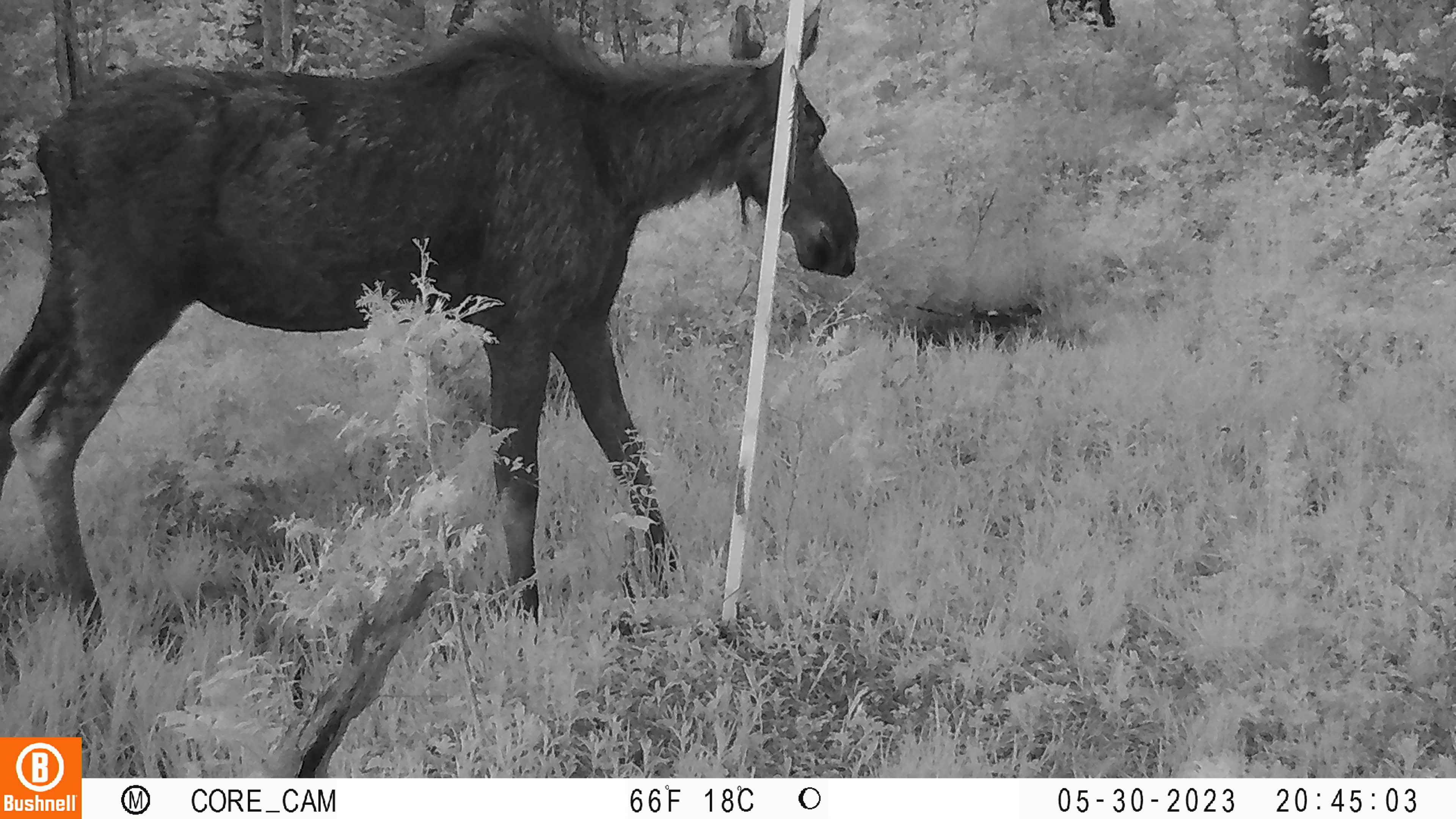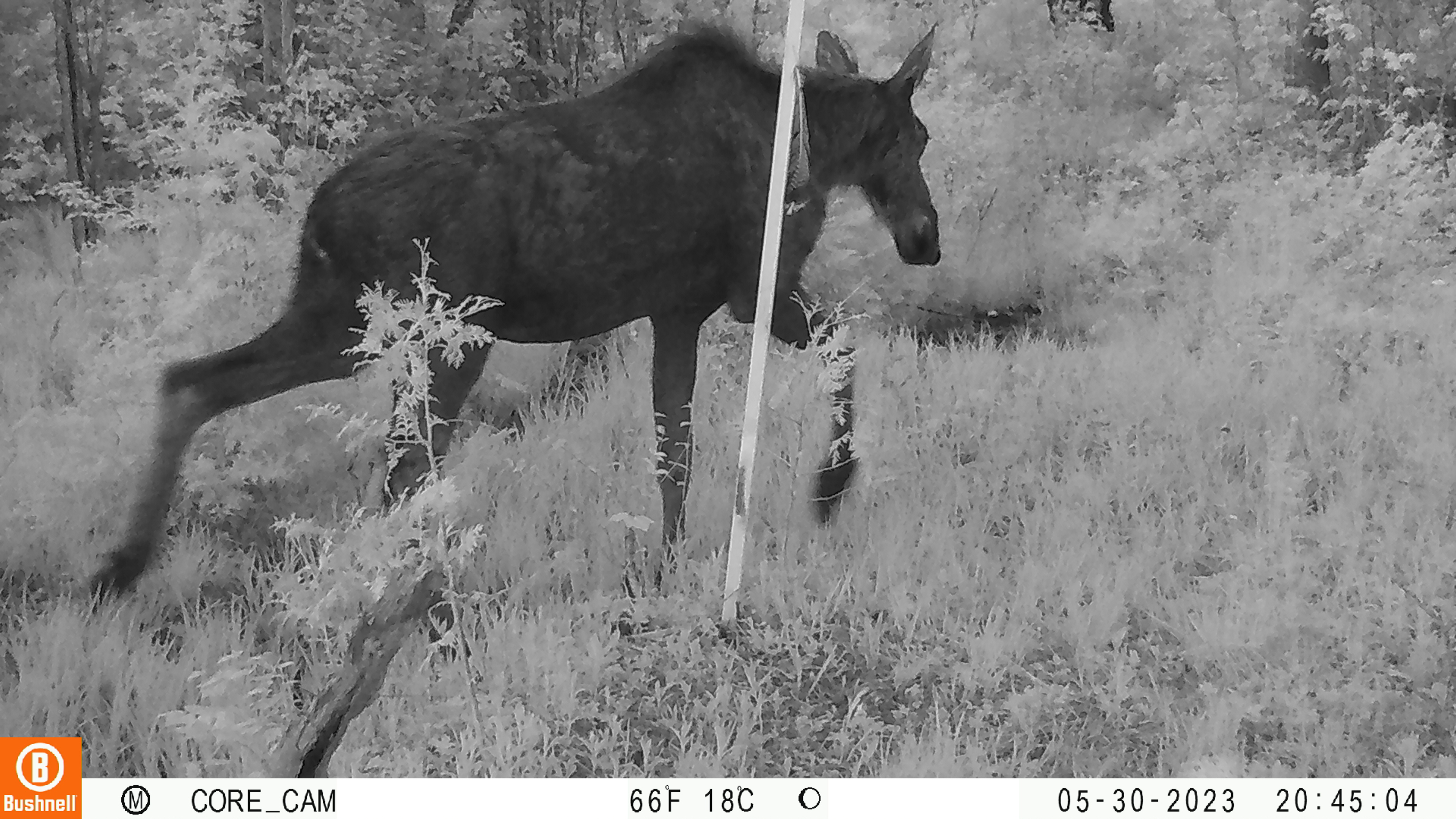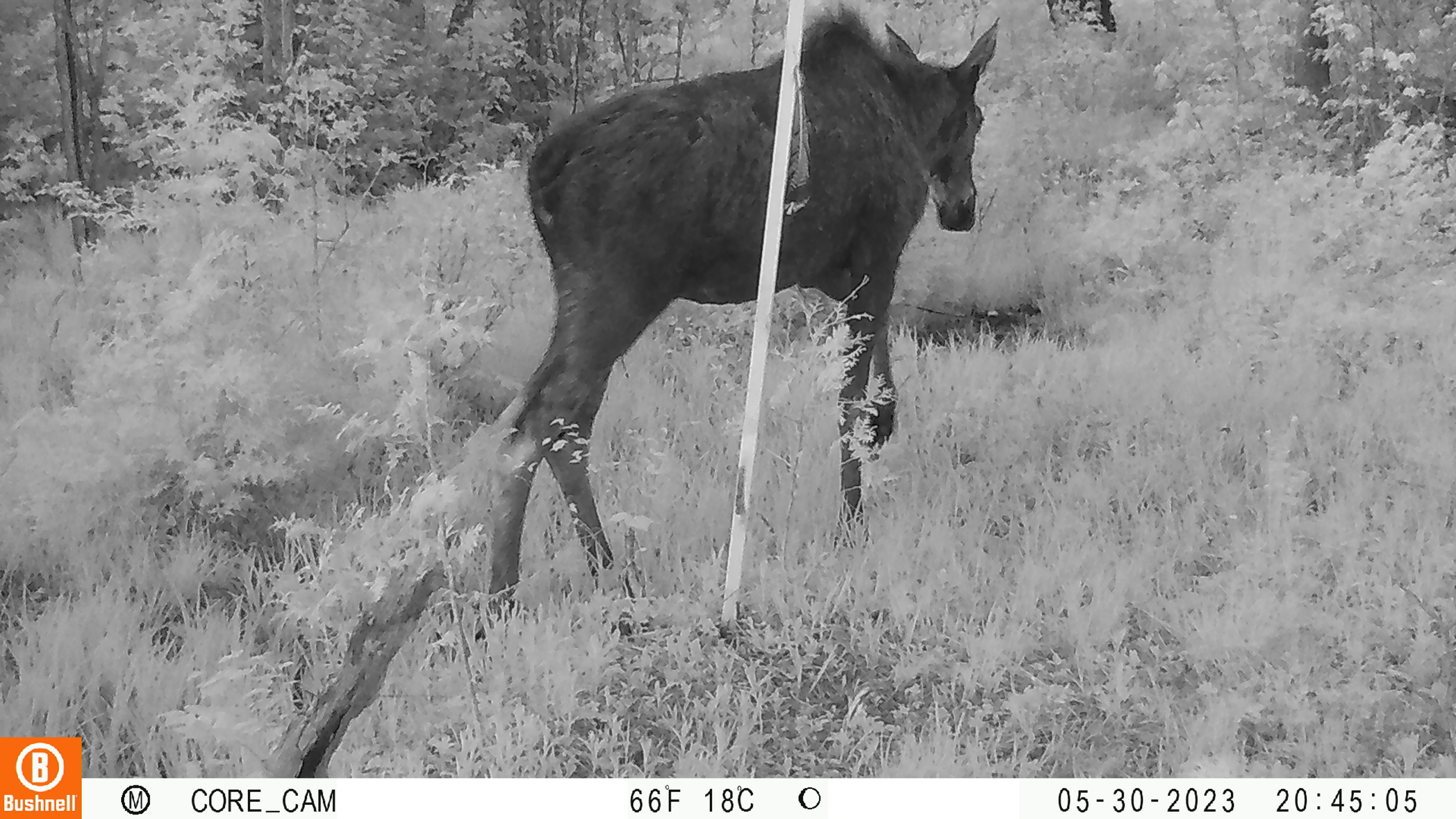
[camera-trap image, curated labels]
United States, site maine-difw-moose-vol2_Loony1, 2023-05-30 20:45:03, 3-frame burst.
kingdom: Animalia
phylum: Chordata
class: Mammalia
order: Artiodactyla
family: Cervidae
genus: Alces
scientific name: Alces alces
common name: moose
Moose (Alces alces).